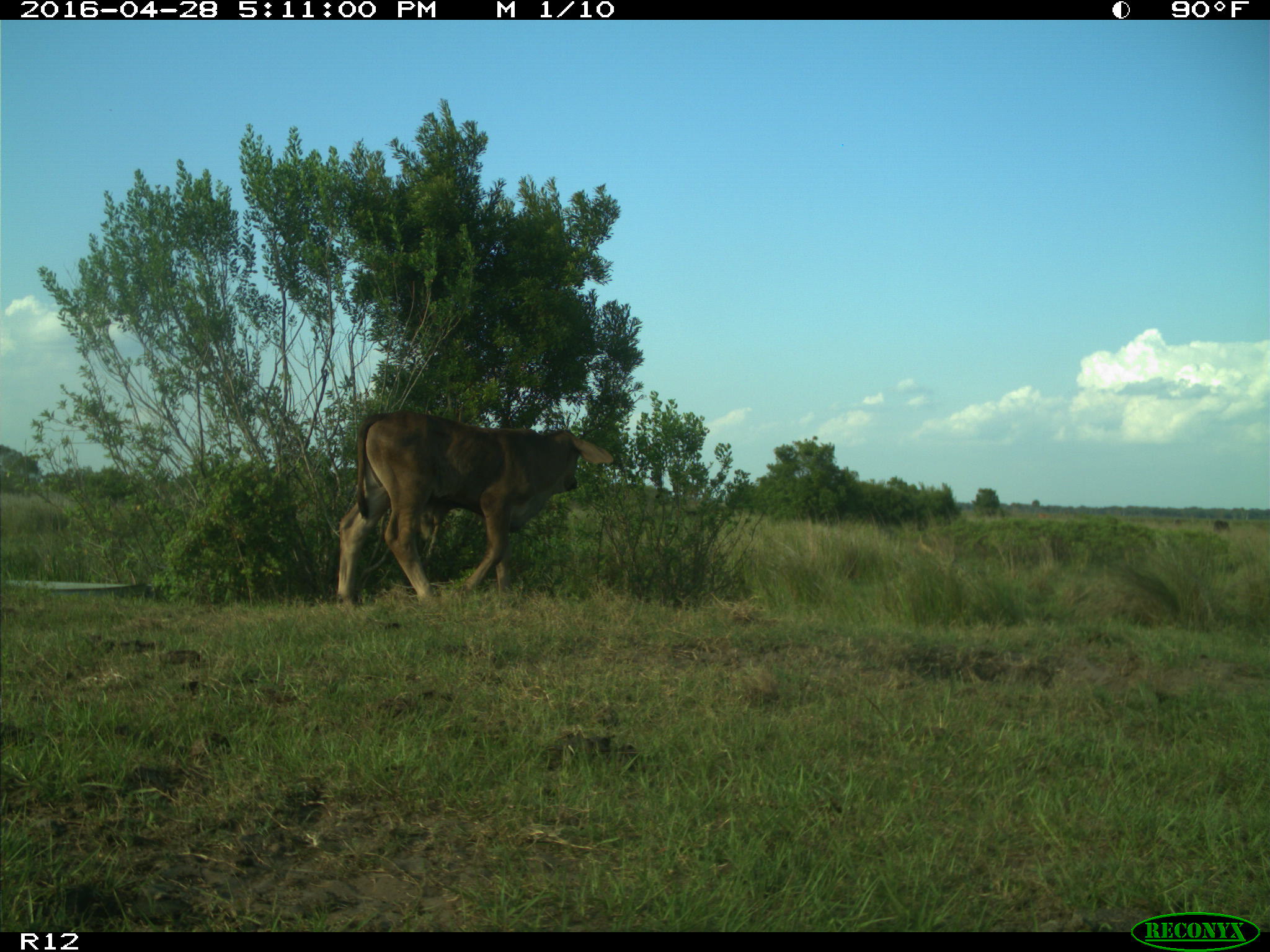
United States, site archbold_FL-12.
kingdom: Animalia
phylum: Chordata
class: Mammalia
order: Artiodactyla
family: Bovidae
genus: Bos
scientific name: Bos taurus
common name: domestic cow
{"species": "Bos taurus (domestic cow)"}